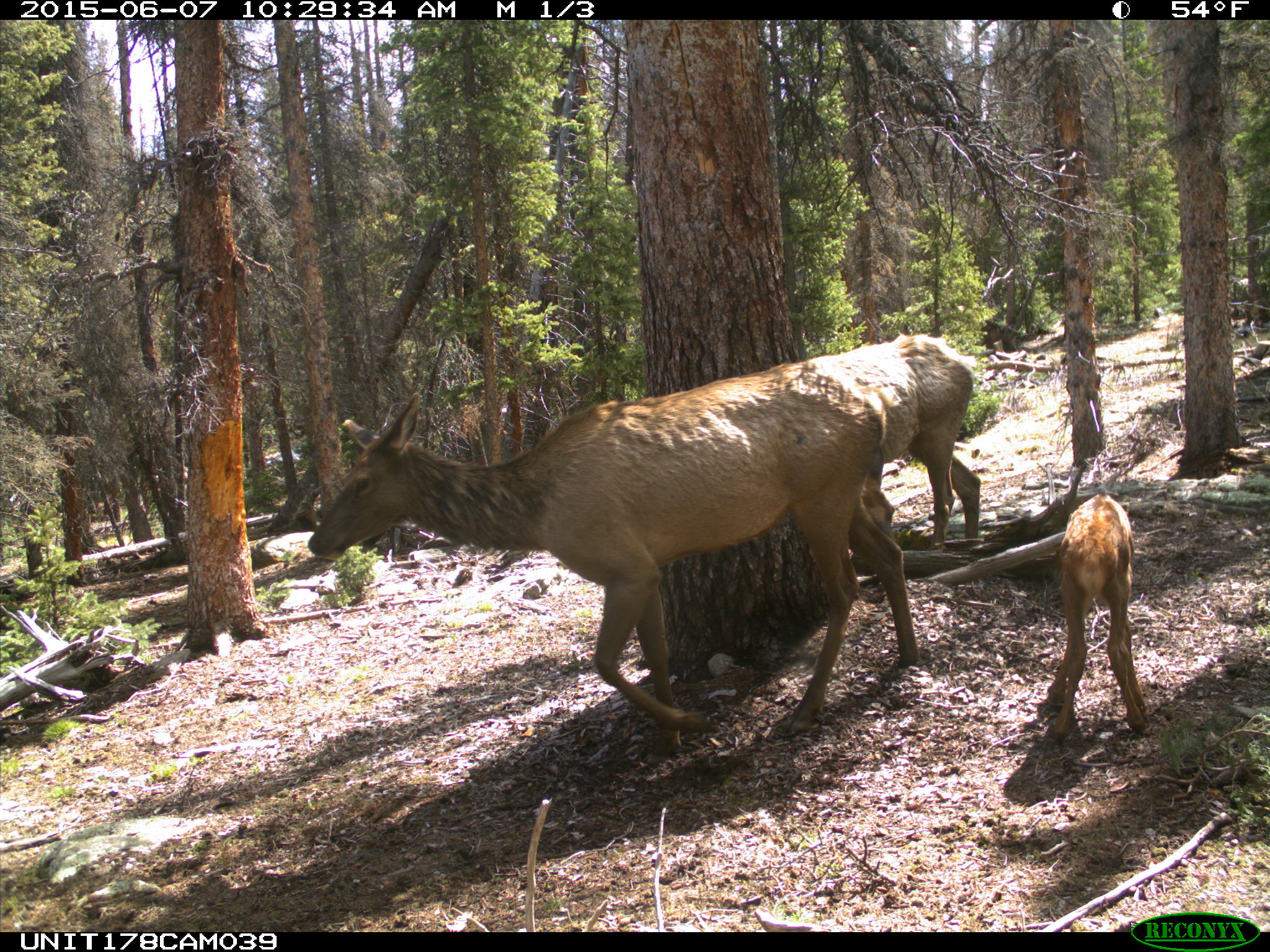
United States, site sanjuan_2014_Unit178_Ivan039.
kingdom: Animalia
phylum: Chordata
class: Mammalia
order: Artiodactyla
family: Cervidae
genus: Cervus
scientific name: Cervus elaphus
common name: red deer